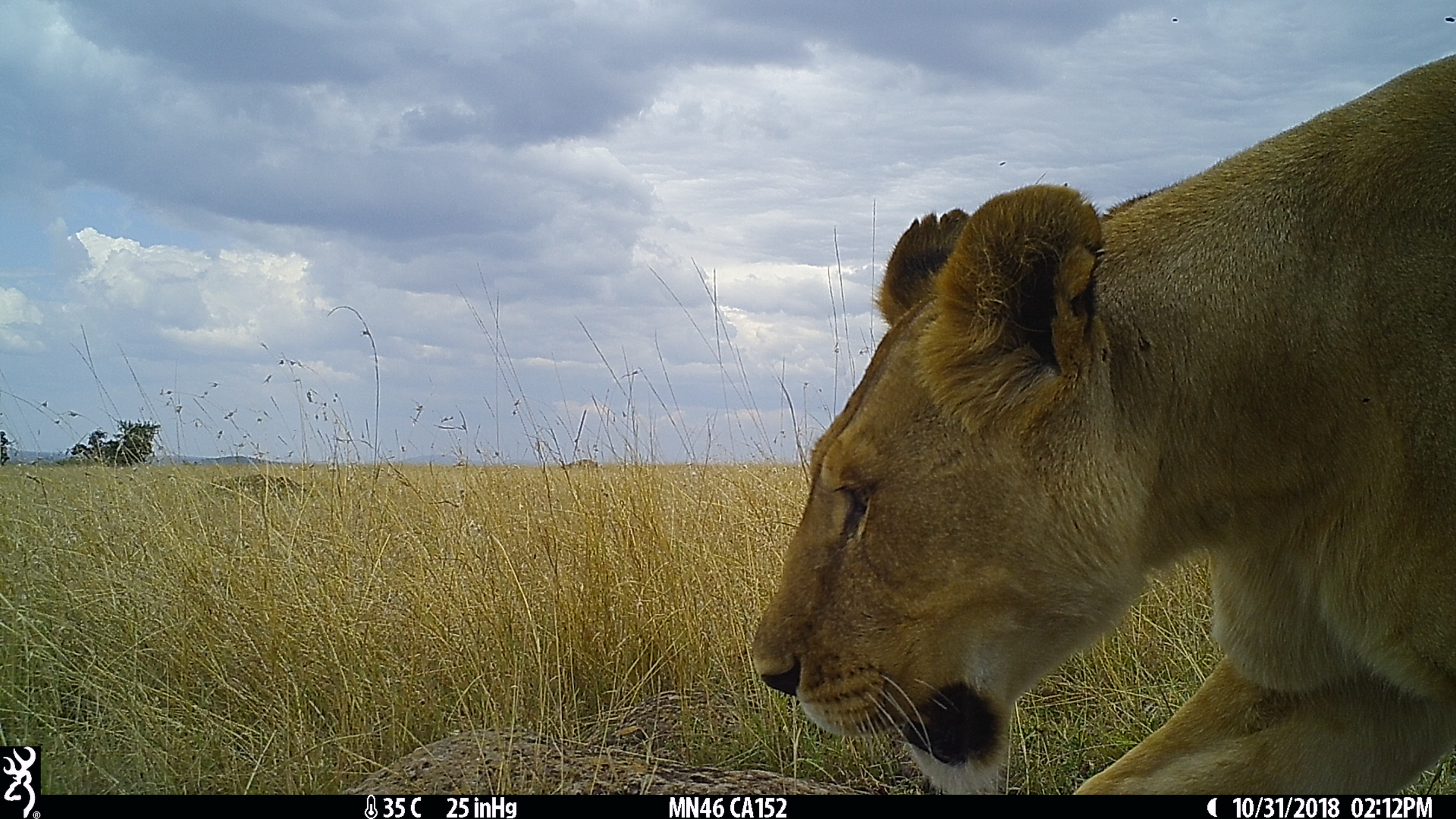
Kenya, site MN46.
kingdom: Animalia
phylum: Chordata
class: Mammalia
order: Carnivora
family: Felidae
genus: Panthera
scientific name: Panthera leo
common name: lion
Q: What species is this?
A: Lion (Panthera leo).